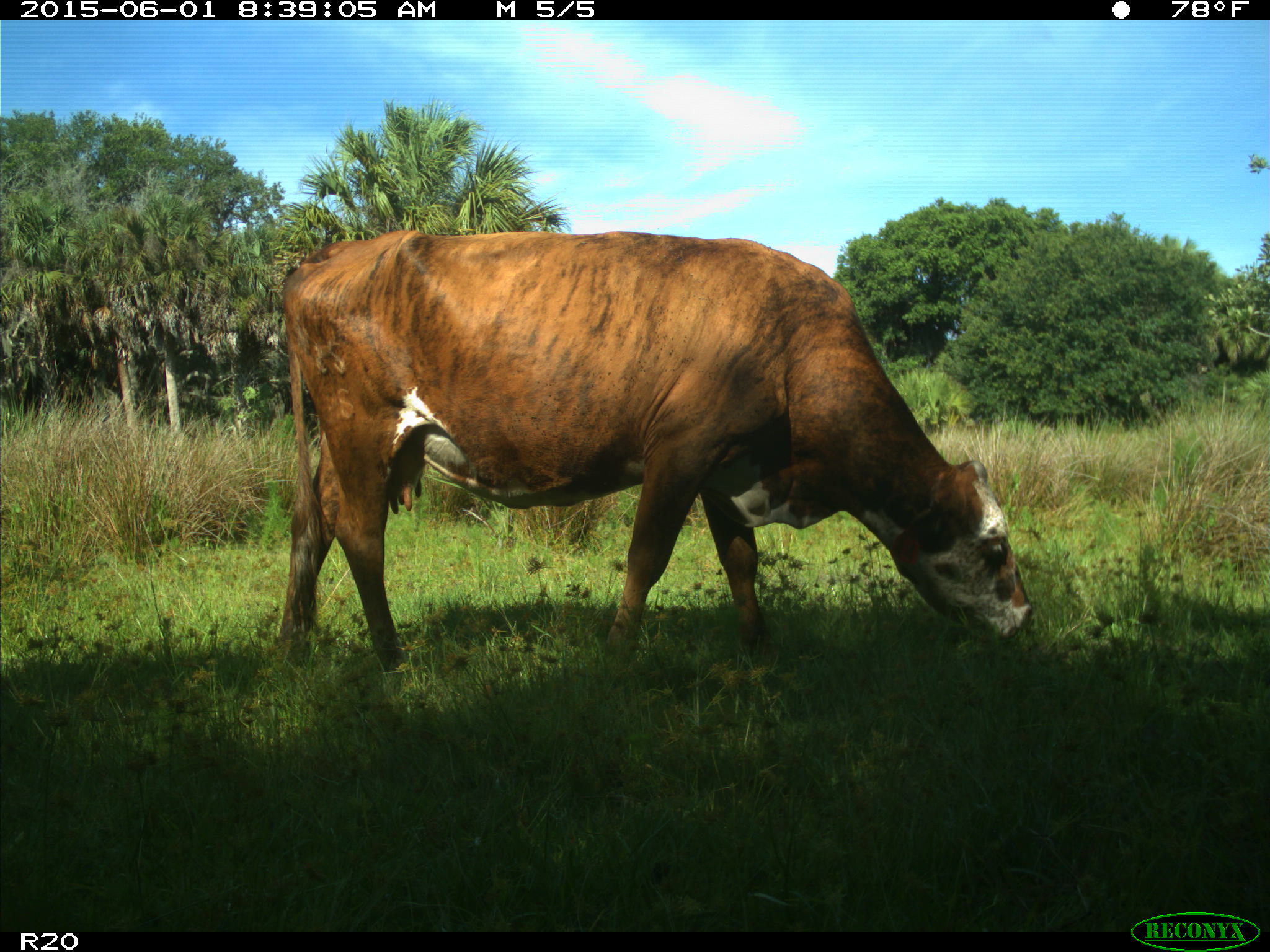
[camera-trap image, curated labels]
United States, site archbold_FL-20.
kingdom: Animalia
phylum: Chordata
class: Mammalia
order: Artiodactyla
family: Bovidae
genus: Bos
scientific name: Bos taurus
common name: domestic cow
Bos taurus (domestic cow).